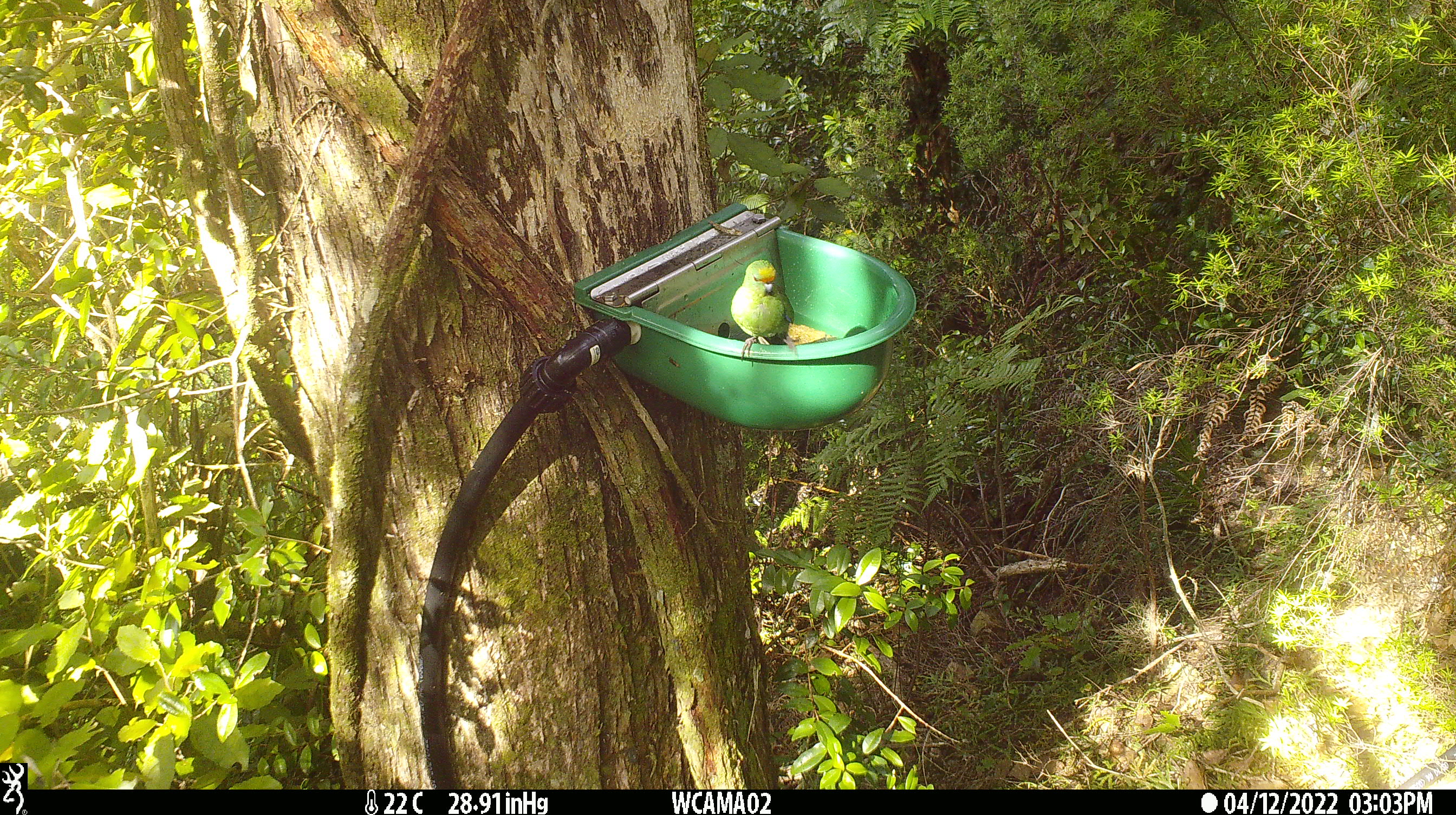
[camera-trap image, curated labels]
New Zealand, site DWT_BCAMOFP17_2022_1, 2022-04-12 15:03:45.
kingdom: Animalia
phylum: Chordata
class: Aves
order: Psittaciformes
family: Psittaculidae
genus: Cyanoramphus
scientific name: Cyanoramphus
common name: parakeet